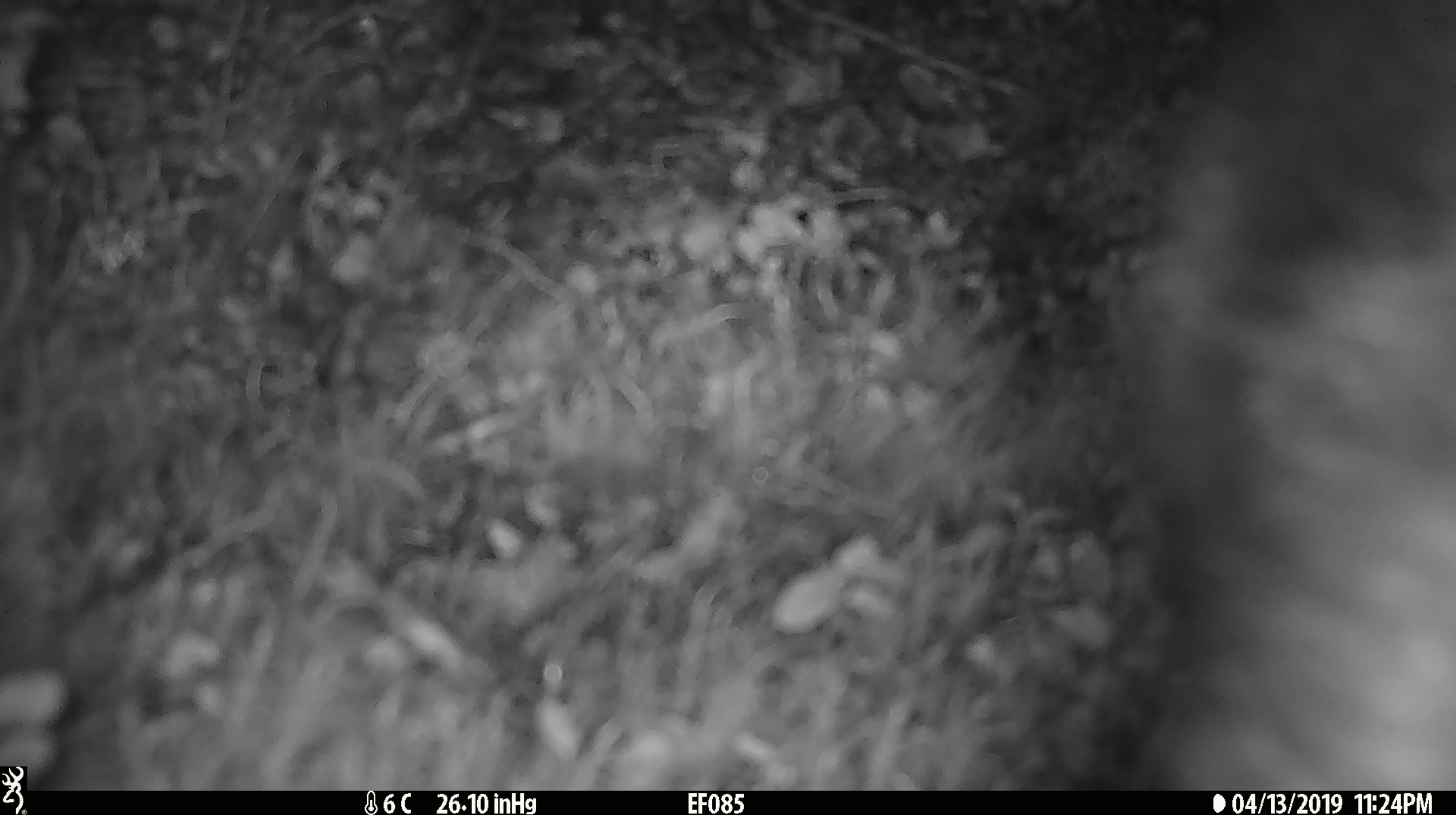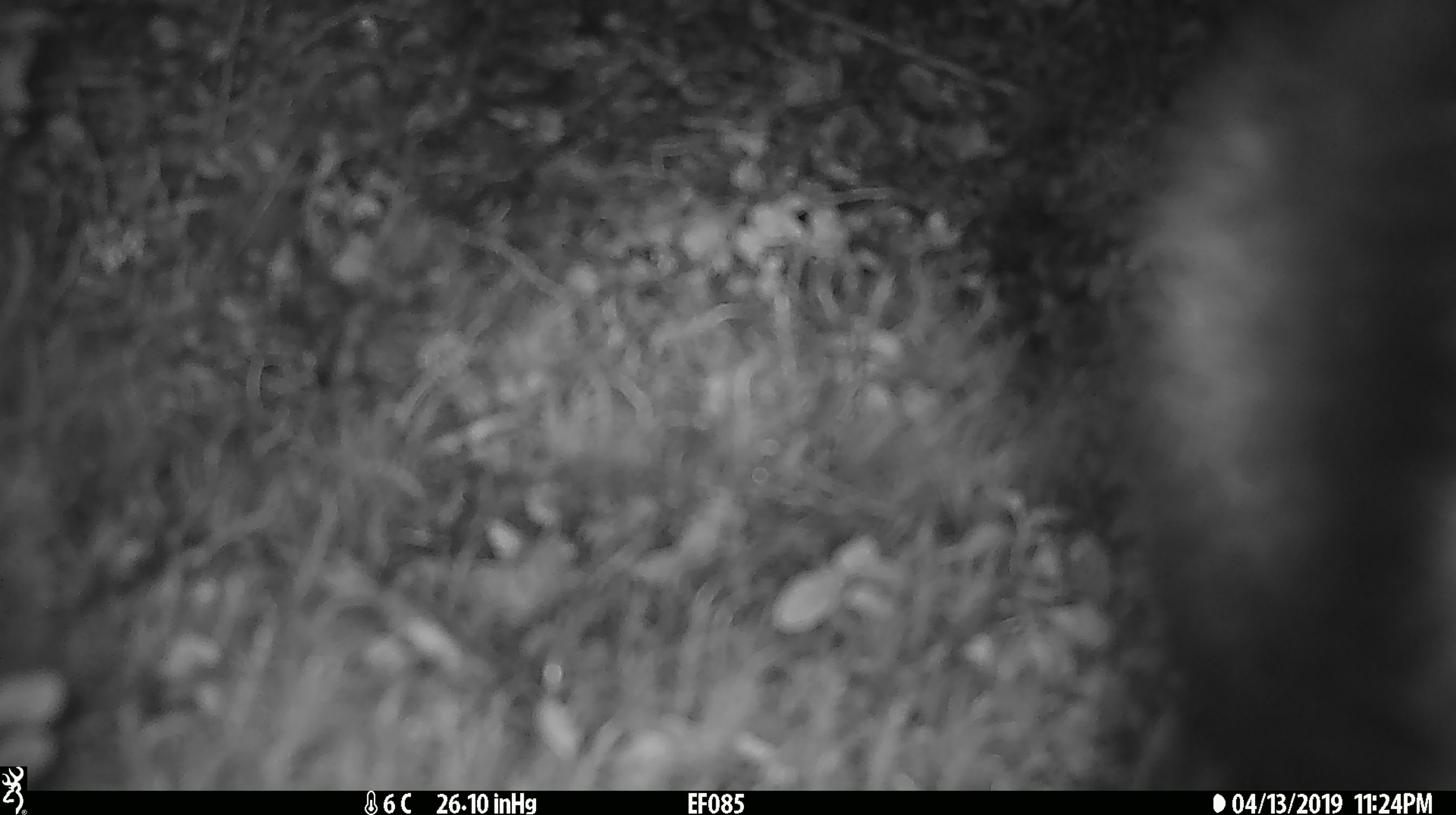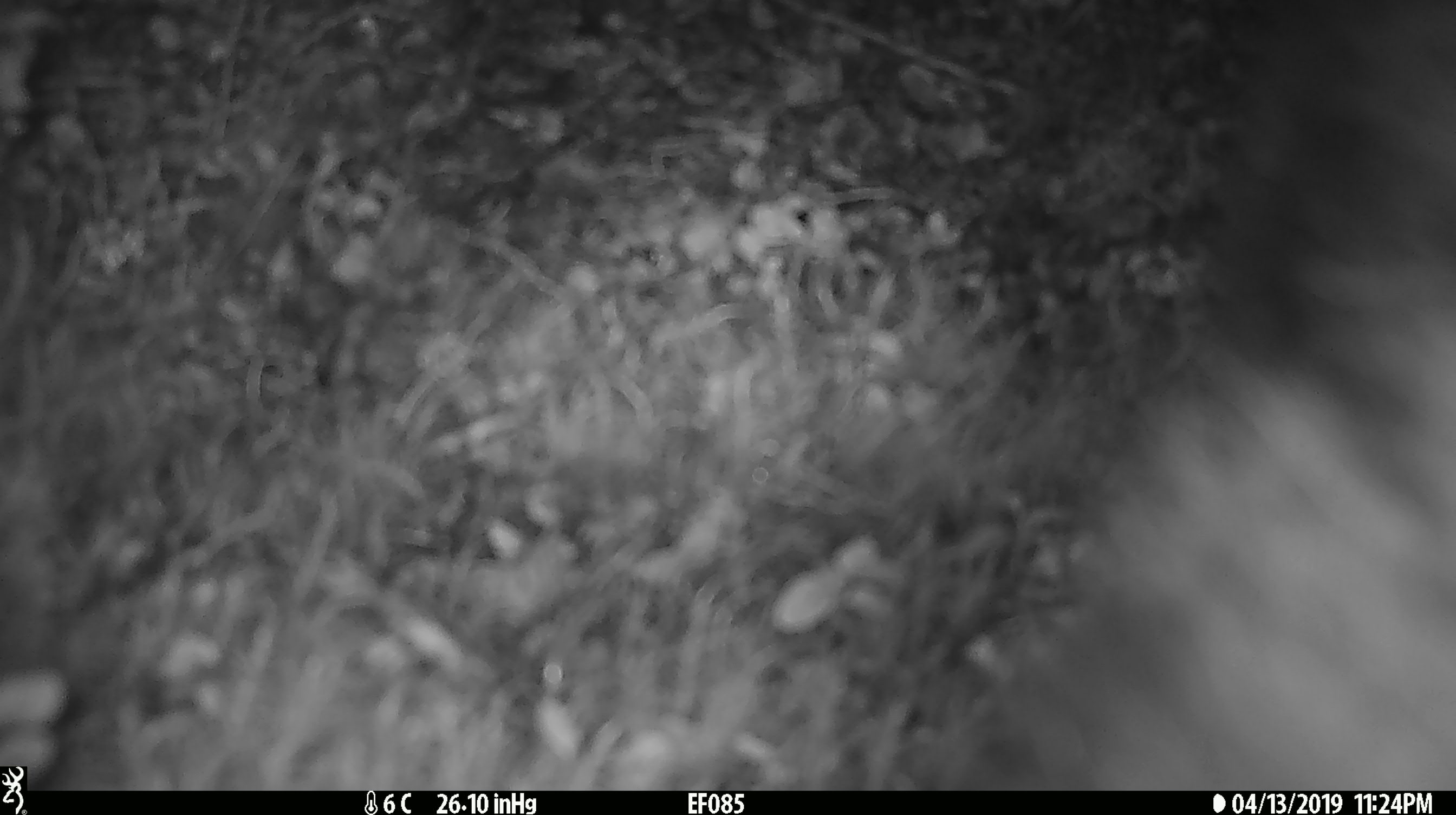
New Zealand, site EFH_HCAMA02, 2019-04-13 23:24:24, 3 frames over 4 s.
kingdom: Animalia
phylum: Chordata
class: Mammalia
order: Diprotodontia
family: Phalangeridae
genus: Trichosurus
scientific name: Trichosurus vulpecula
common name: common brushtail possum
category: possum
Possum (common brushtail possum) (Trichosurus vulpecula).